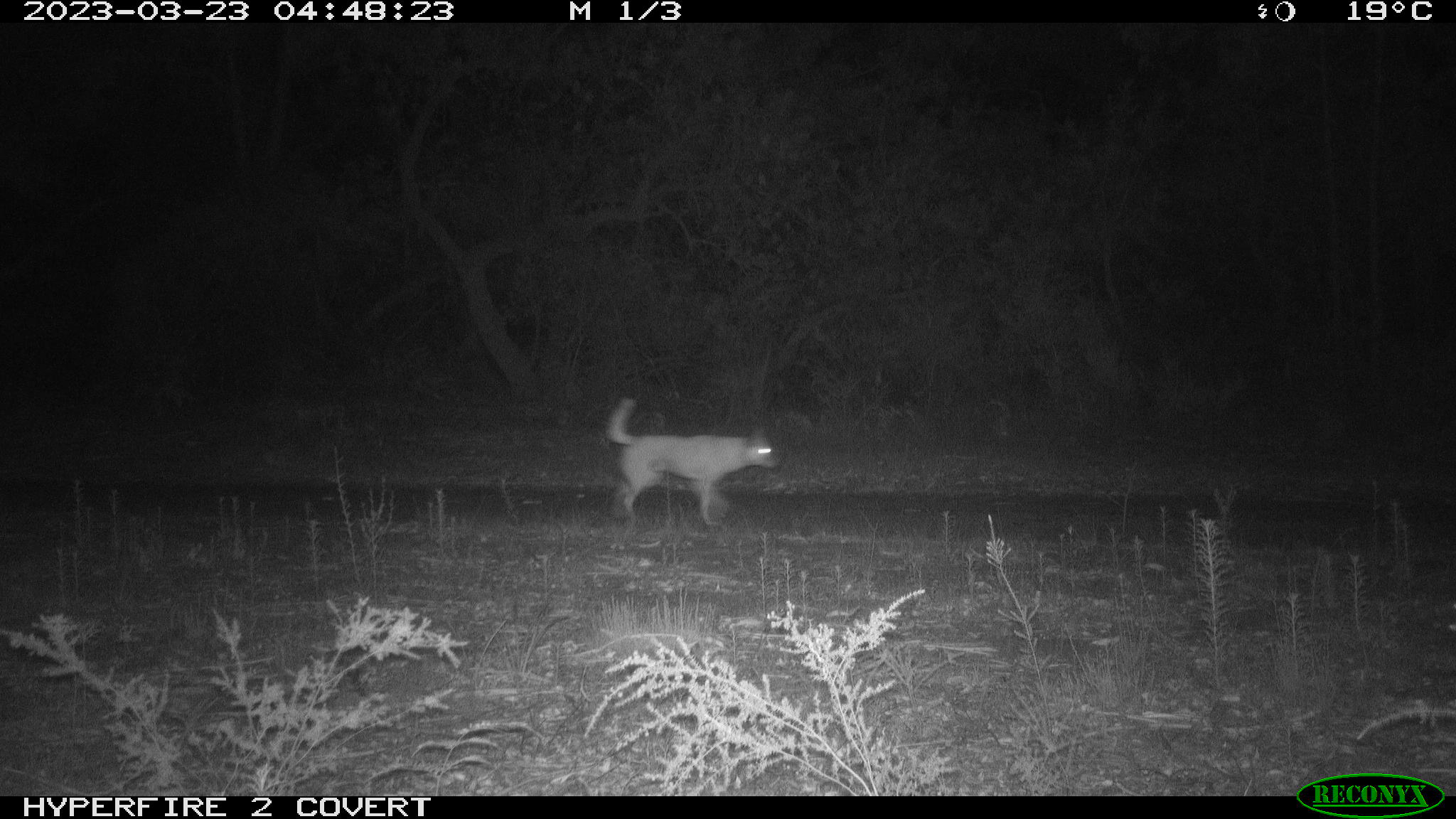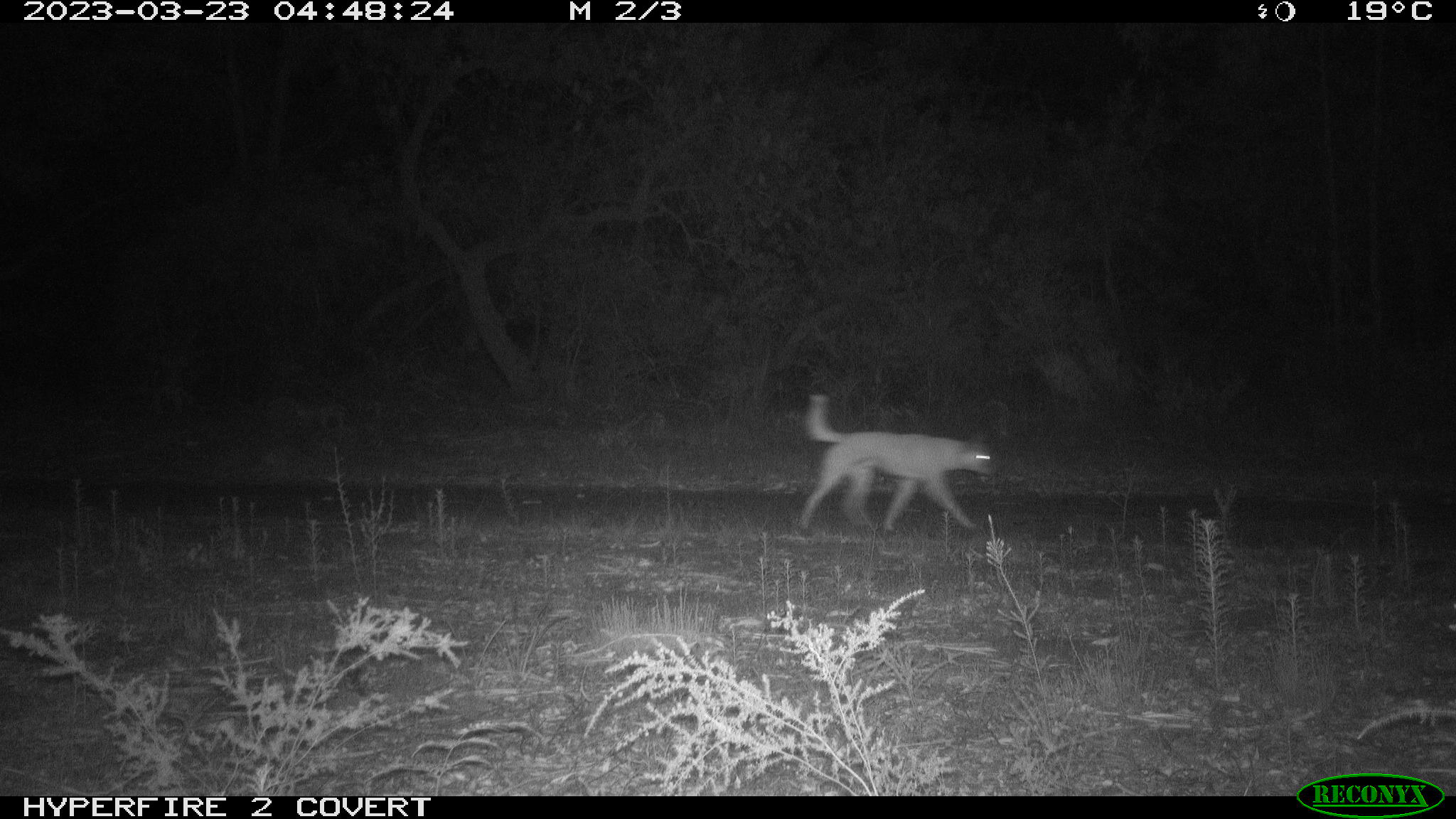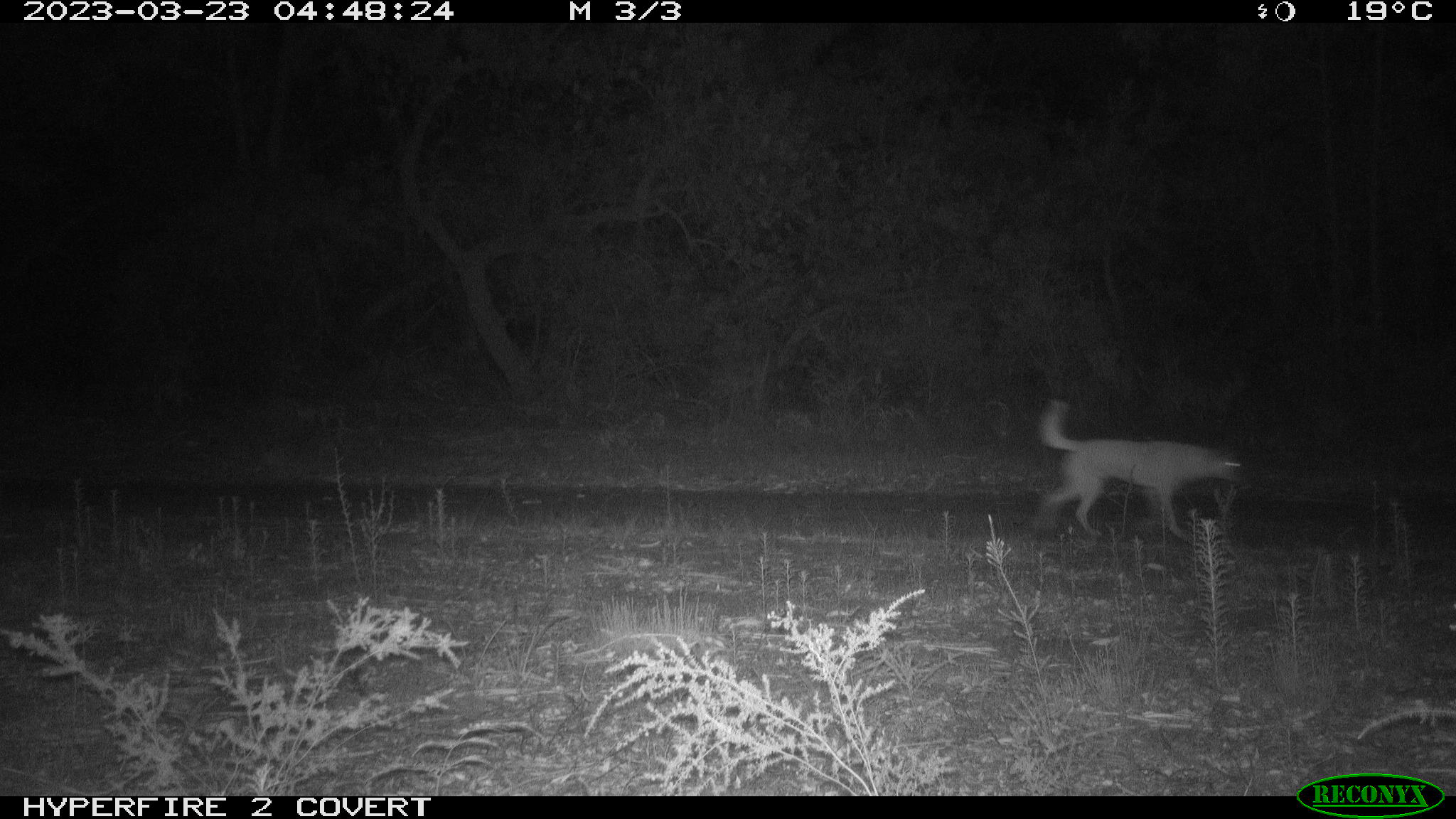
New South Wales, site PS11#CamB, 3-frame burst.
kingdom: Animalia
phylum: Chordata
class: Mammalia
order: Carnivora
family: Canidae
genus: Canis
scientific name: Canis familiaris dingo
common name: dingo